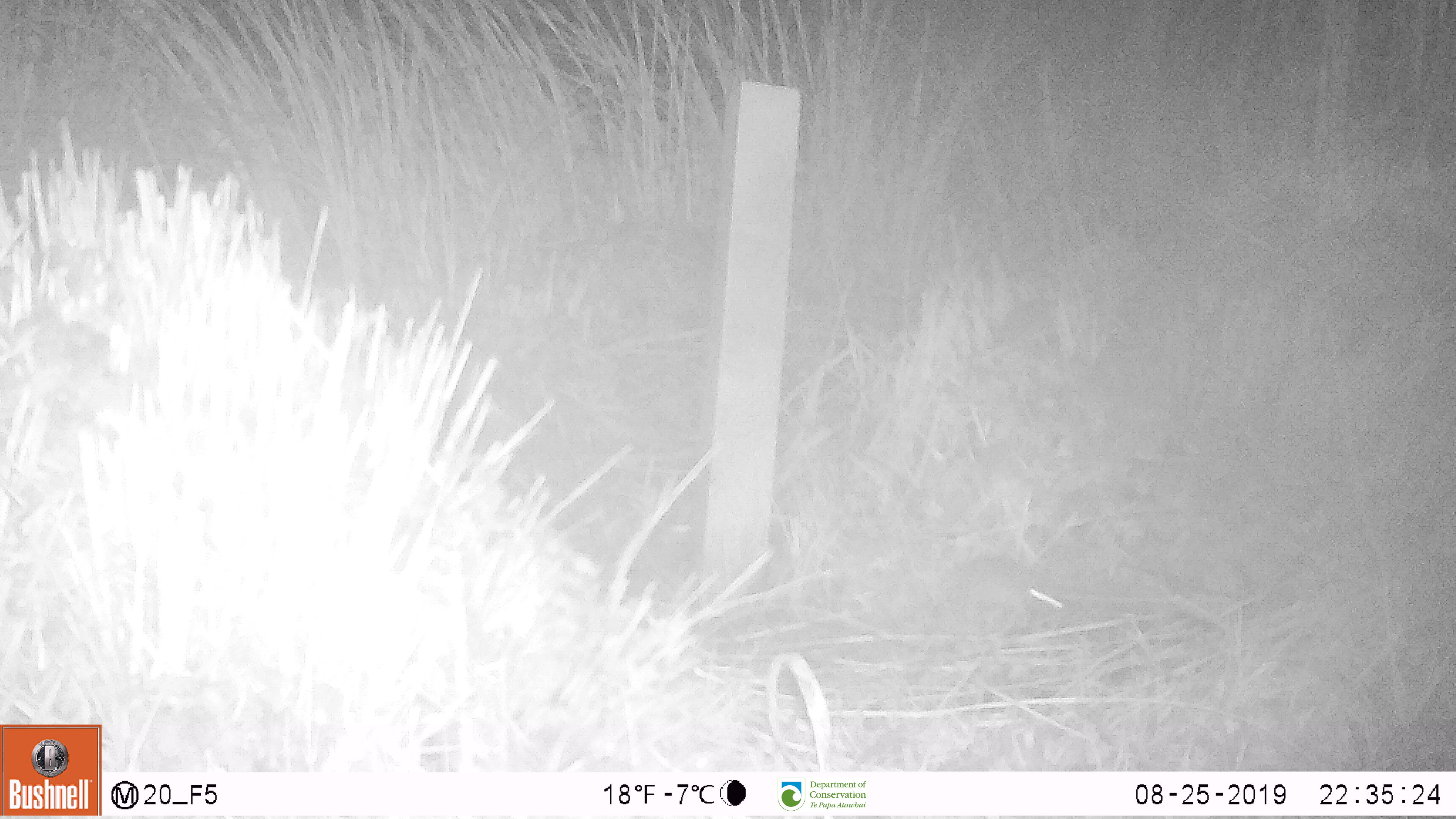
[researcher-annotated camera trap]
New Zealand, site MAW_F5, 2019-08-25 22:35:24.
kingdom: Animalia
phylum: Chordata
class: Mammalia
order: Rodentia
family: Muridae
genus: Mus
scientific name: Mus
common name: mouse